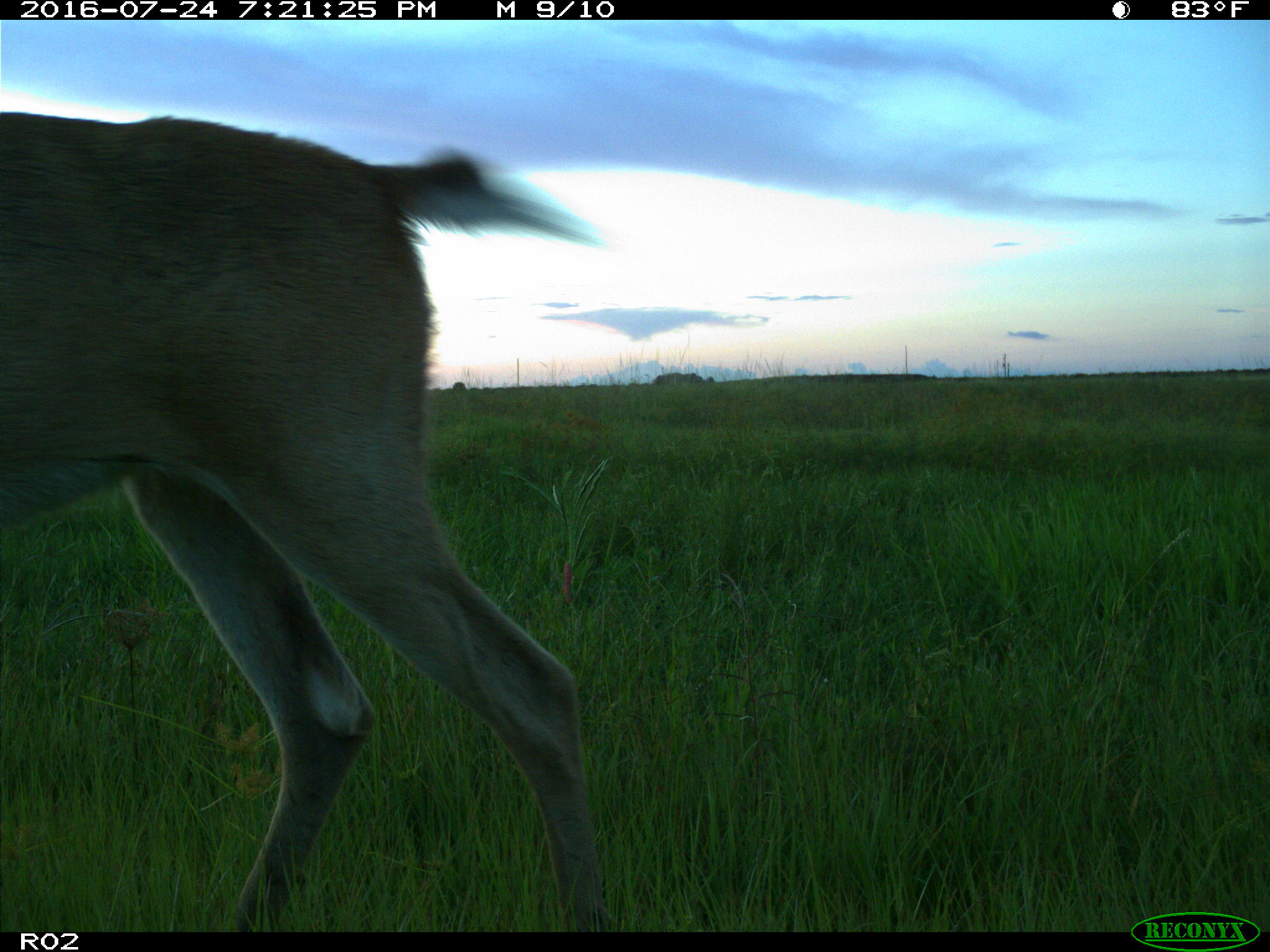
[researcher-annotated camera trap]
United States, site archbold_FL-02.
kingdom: Animalia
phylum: Chordata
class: Mammalia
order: Artiodactyla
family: Cervidae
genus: Odocoileus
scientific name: Odocoileus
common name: deer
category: unidentified deer